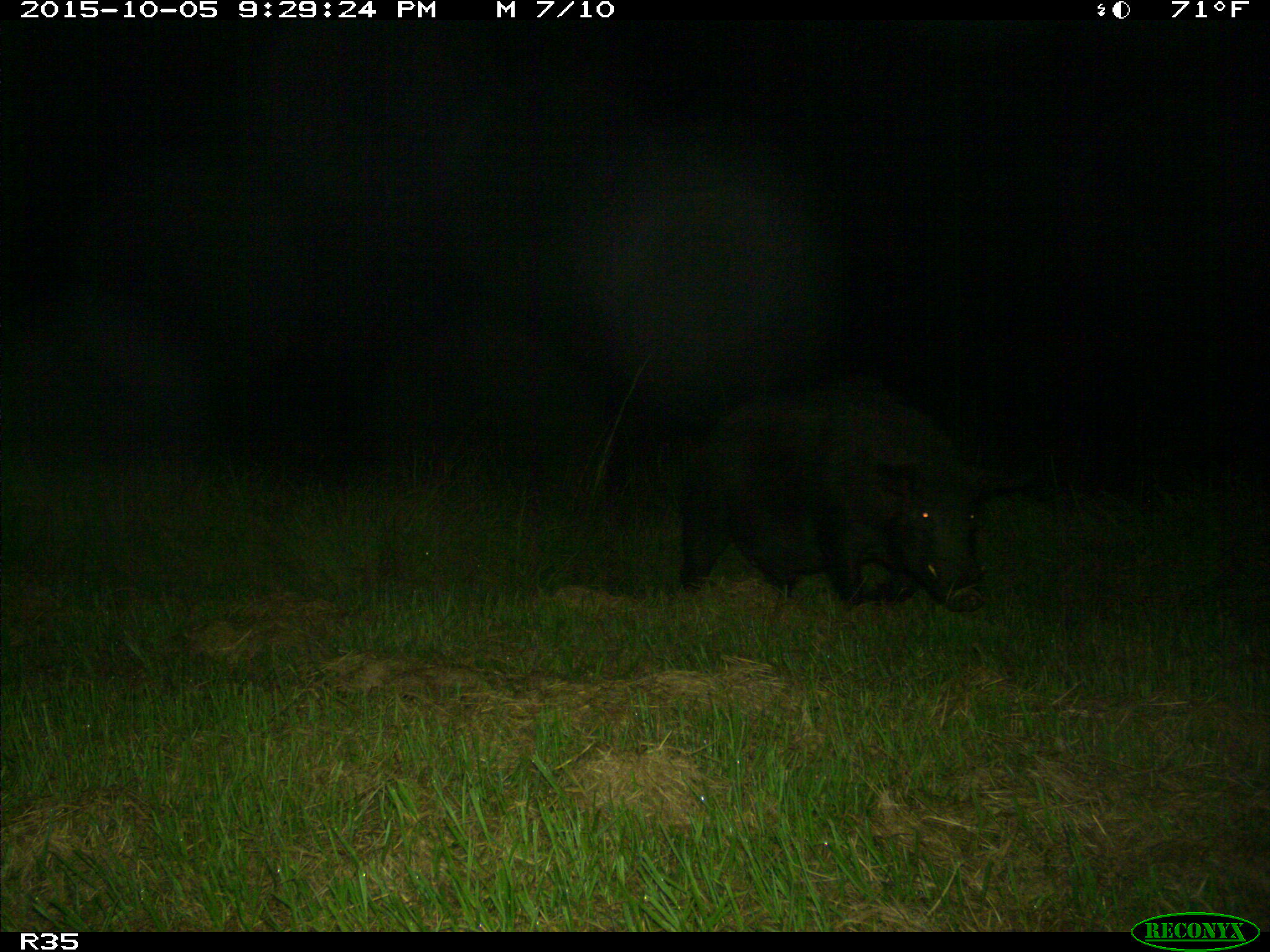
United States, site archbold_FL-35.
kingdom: Animalia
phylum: Chordata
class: Mammalia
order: Artiodactyla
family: Suidae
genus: Sus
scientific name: Sus scrofa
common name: wild boar